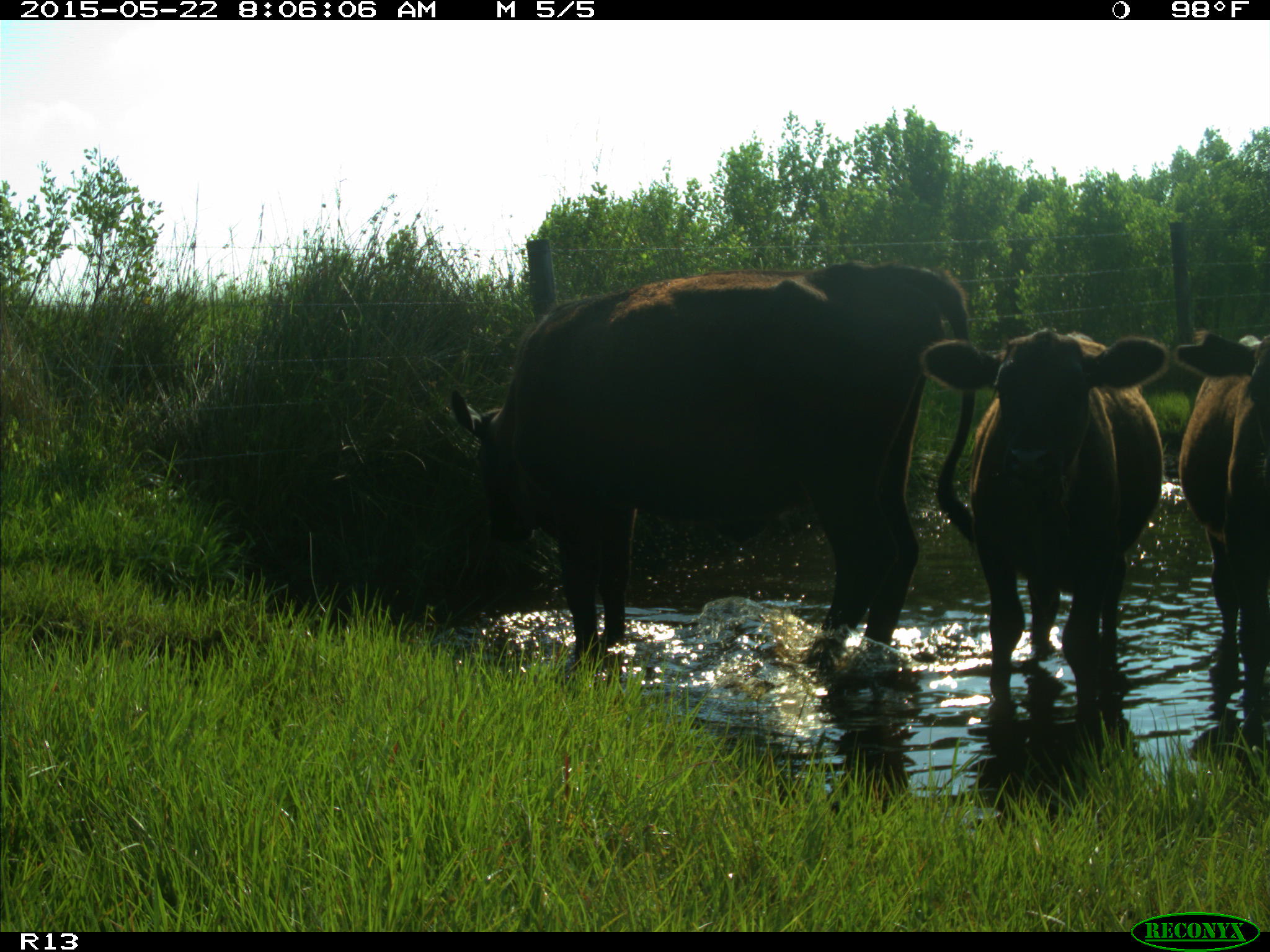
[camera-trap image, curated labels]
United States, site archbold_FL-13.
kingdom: Animalia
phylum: Chordata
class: Mammalia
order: Artiodactyla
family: Bovidae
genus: Bos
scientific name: Bos taurus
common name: domestic cow